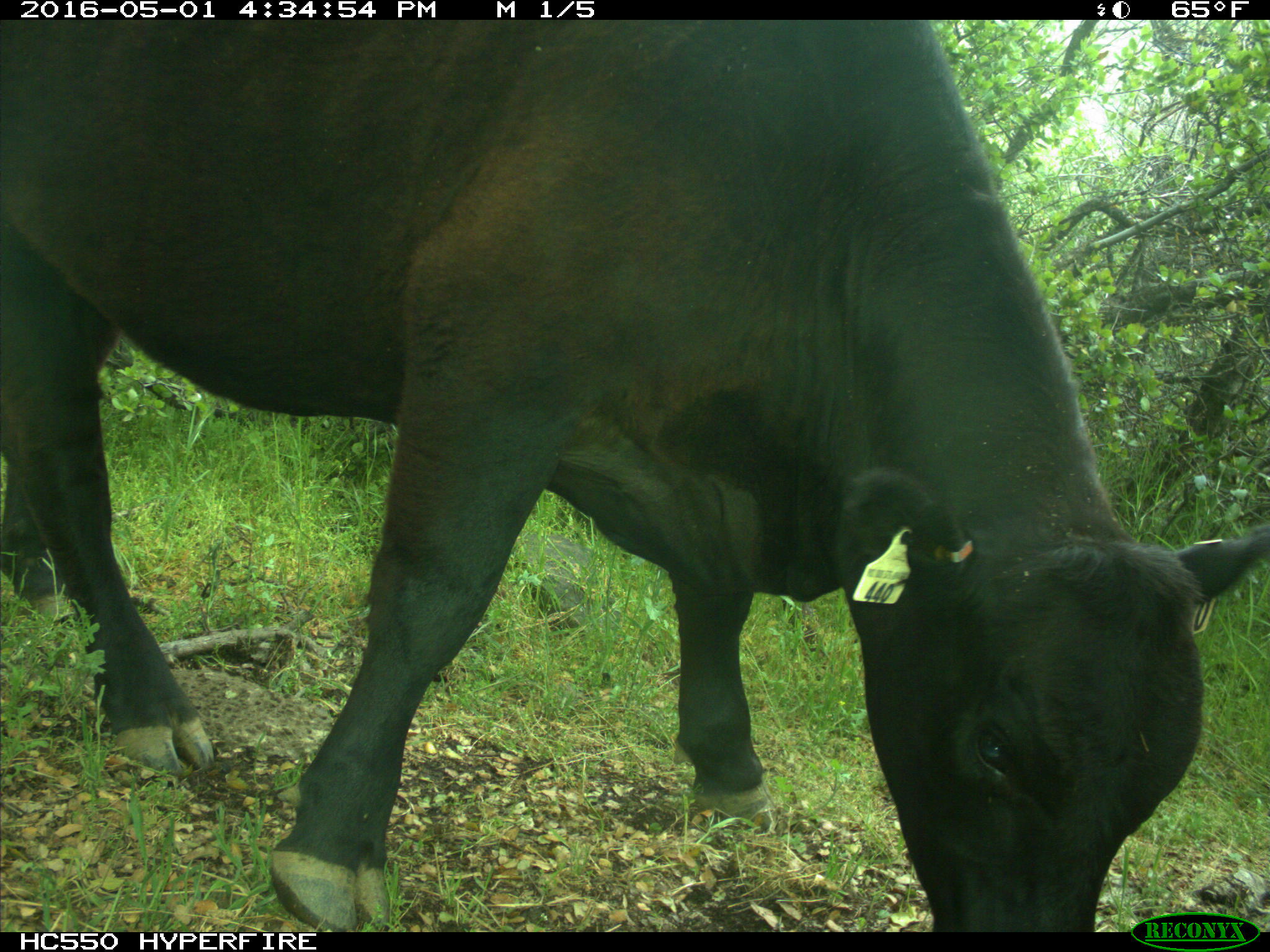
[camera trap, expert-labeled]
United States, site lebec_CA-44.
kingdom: Animalia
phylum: Chordata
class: Mammalia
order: Artiodactyla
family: Bovidae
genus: Bos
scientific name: Bos taurus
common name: domestic cow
Bos taurus (domestic cow).